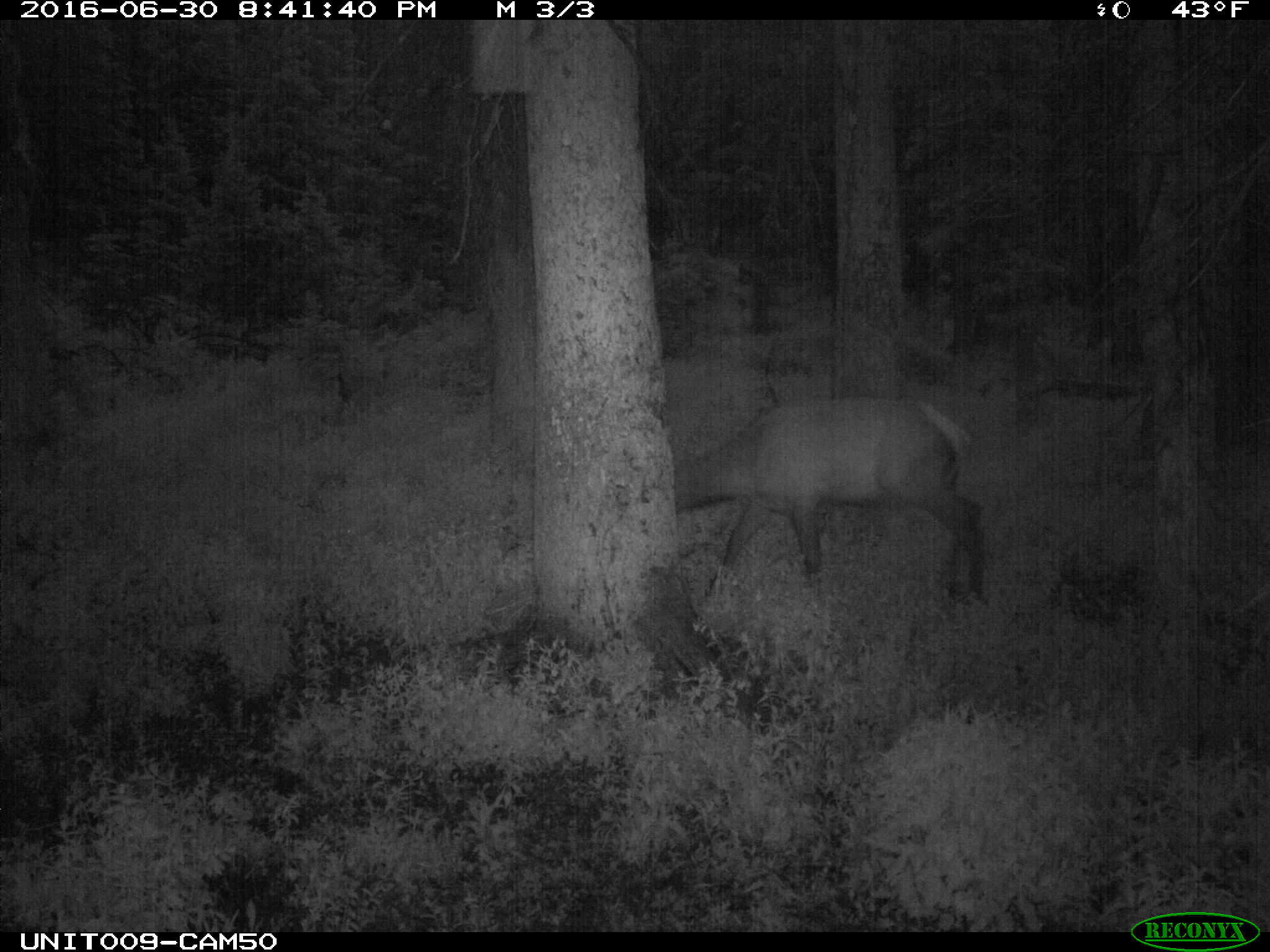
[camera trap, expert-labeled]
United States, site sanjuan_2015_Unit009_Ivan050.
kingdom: Animalia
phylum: Chordata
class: Mammalia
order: Artiodactyla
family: Cervidae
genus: Cervus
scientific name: Cervus elaphus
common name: red deer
Cervus elaphus (red deer).